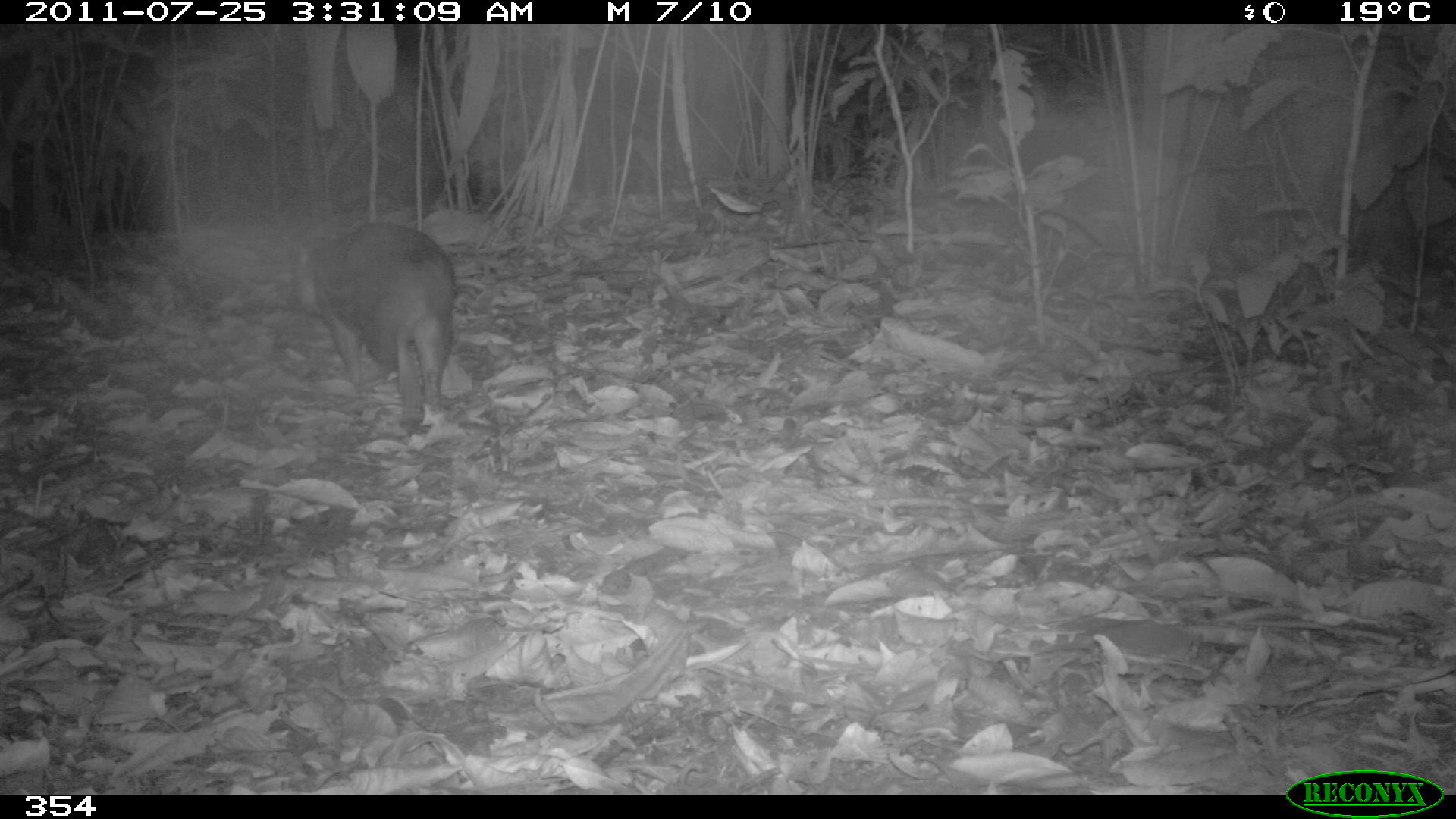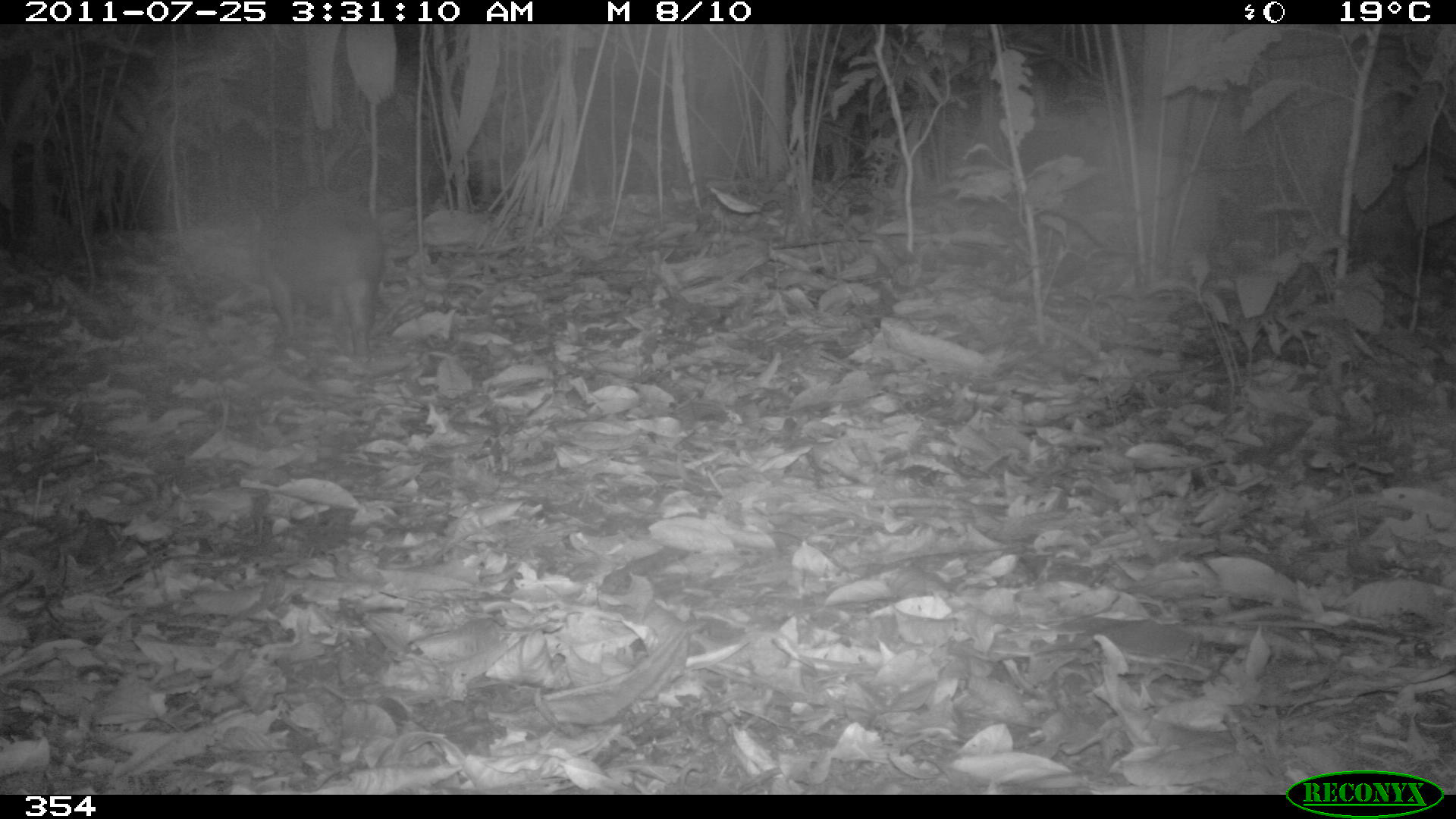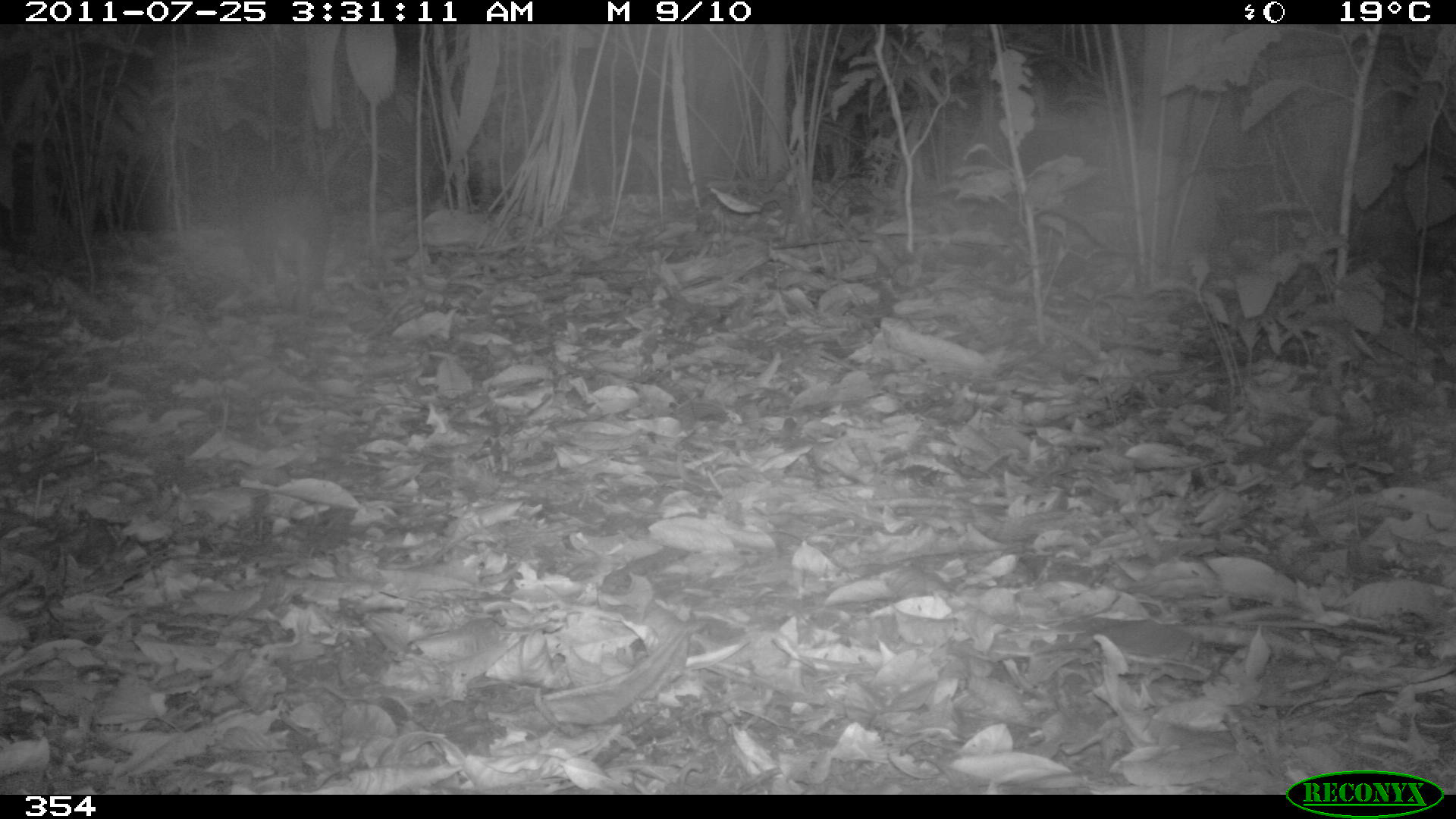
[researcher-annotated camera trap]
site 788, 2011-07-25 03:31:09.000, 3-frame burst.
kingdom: Animalia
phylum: Chordata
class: Mammalia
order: Rodentia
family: Cuniculidae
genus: Cuniculus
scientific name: Cuniculus paca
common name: spotted paca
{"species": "Cuniculus paca (spotted paca)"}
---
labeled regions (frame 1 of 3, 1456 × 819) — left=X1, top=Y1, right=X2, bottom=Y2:
cuniculus paca: left=286, top=222, right=456, bottom=435